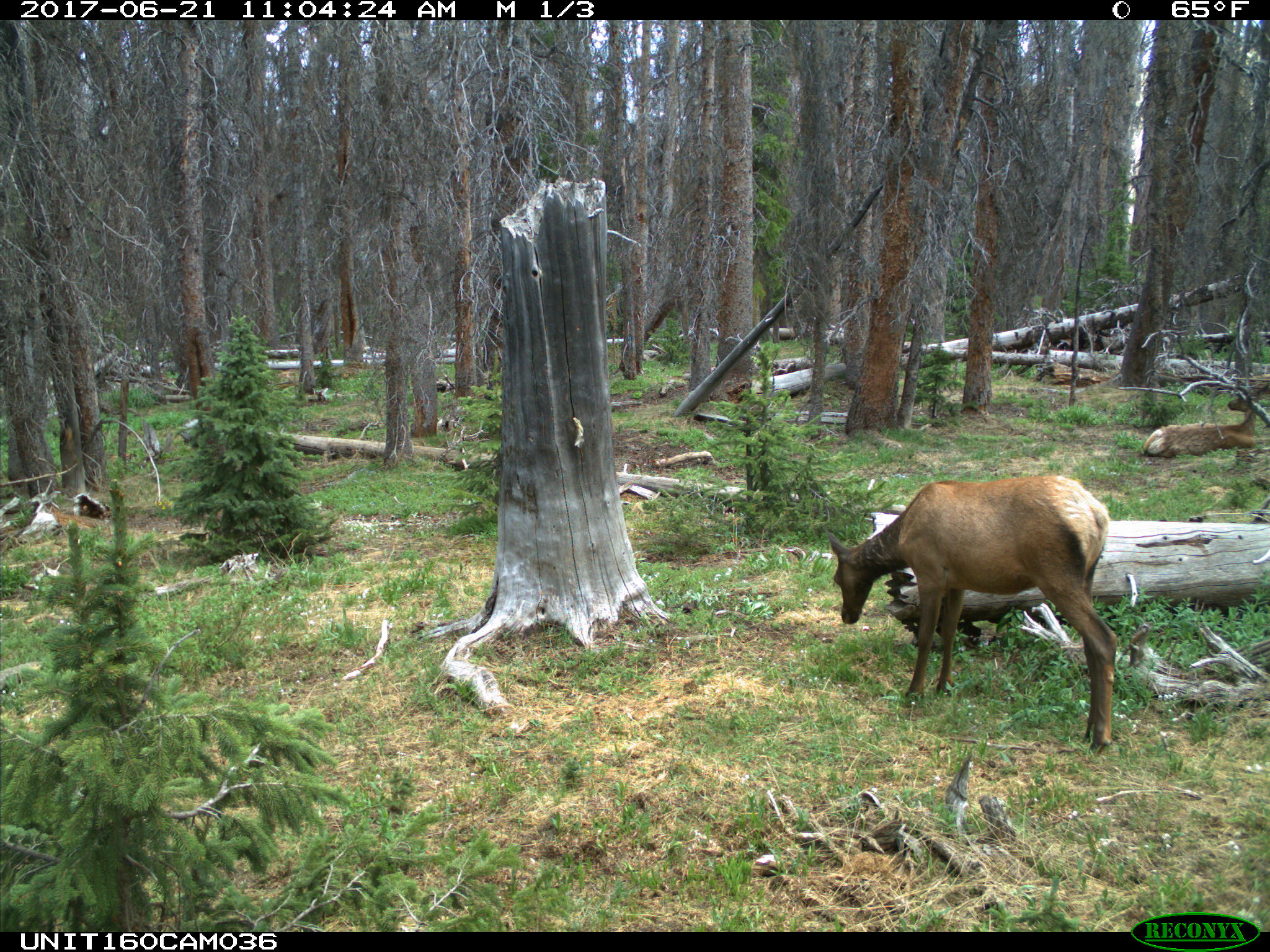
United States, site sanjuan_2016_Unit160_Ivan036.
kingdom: Animalia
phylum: Chordata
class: Mammalia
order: Artiodactyla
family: Cervidae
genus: Cervus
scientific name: Cervus elaphus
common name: red deer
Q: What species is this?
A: Cervus elaphus (red deer).